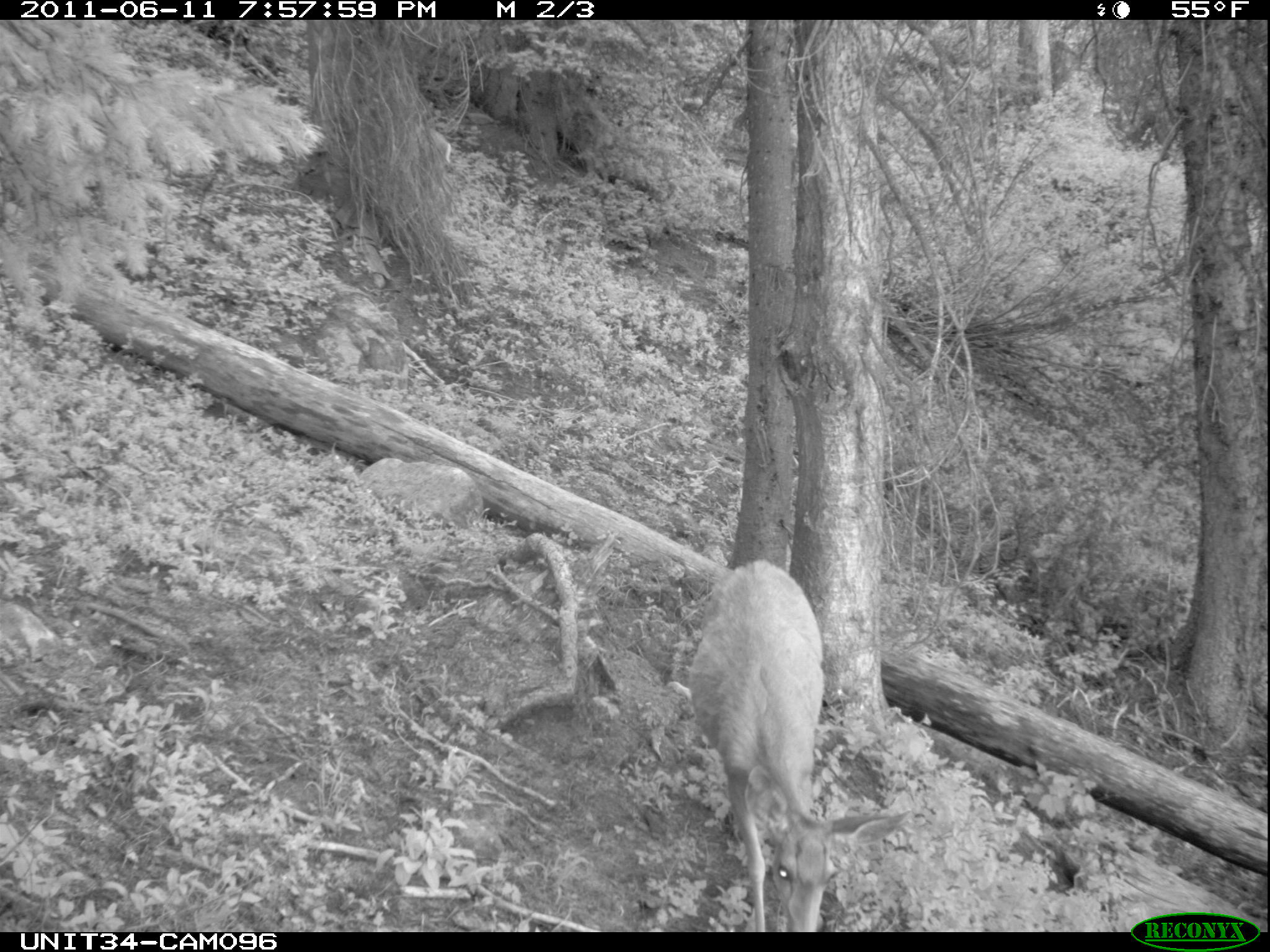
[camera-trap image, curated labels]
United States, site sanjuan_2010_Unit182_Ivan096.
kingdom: Animalia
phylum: Chordata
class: Mammalia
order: Artiodactyla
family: Cervidae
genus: Odocoileus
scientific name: Odocoileus hemionus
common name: mule deer